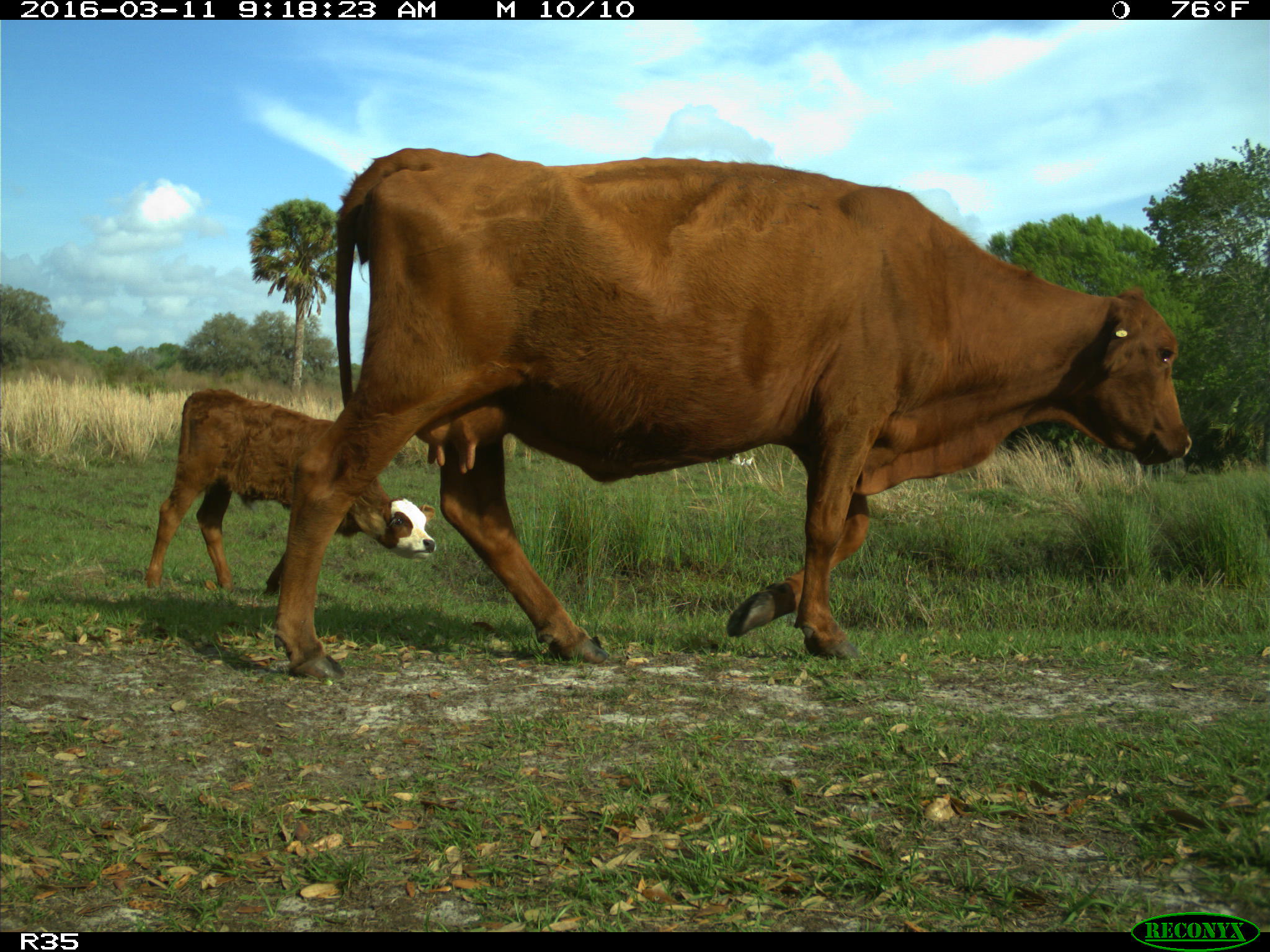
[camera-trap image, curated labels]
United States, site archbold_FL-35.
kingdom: Animalia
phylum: Chordata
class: Mammalia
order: Artiodactyla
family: Bovidae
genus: Bos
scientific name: Bos taurus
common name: domestic cow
Bos taurus (domestic cow).